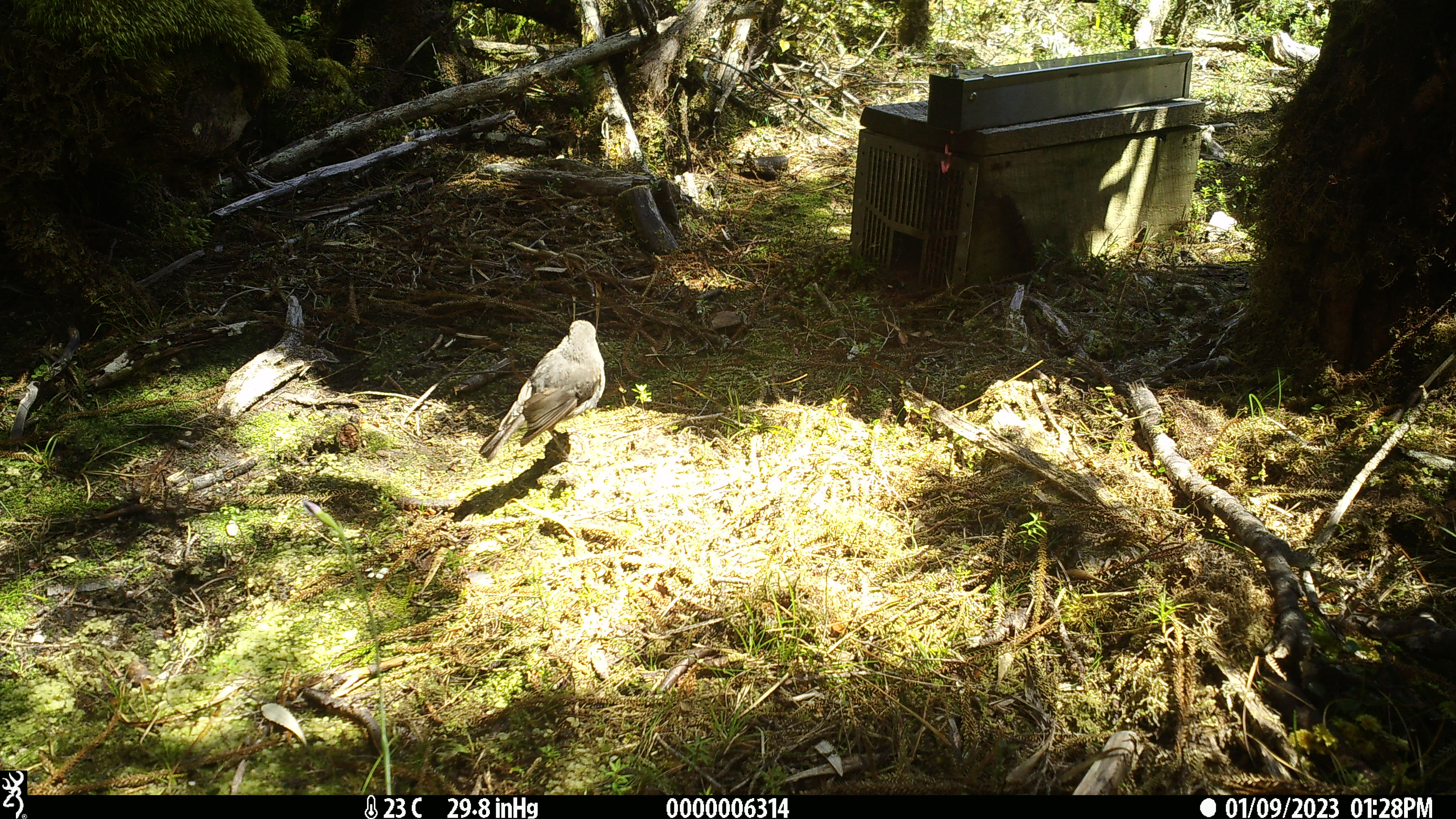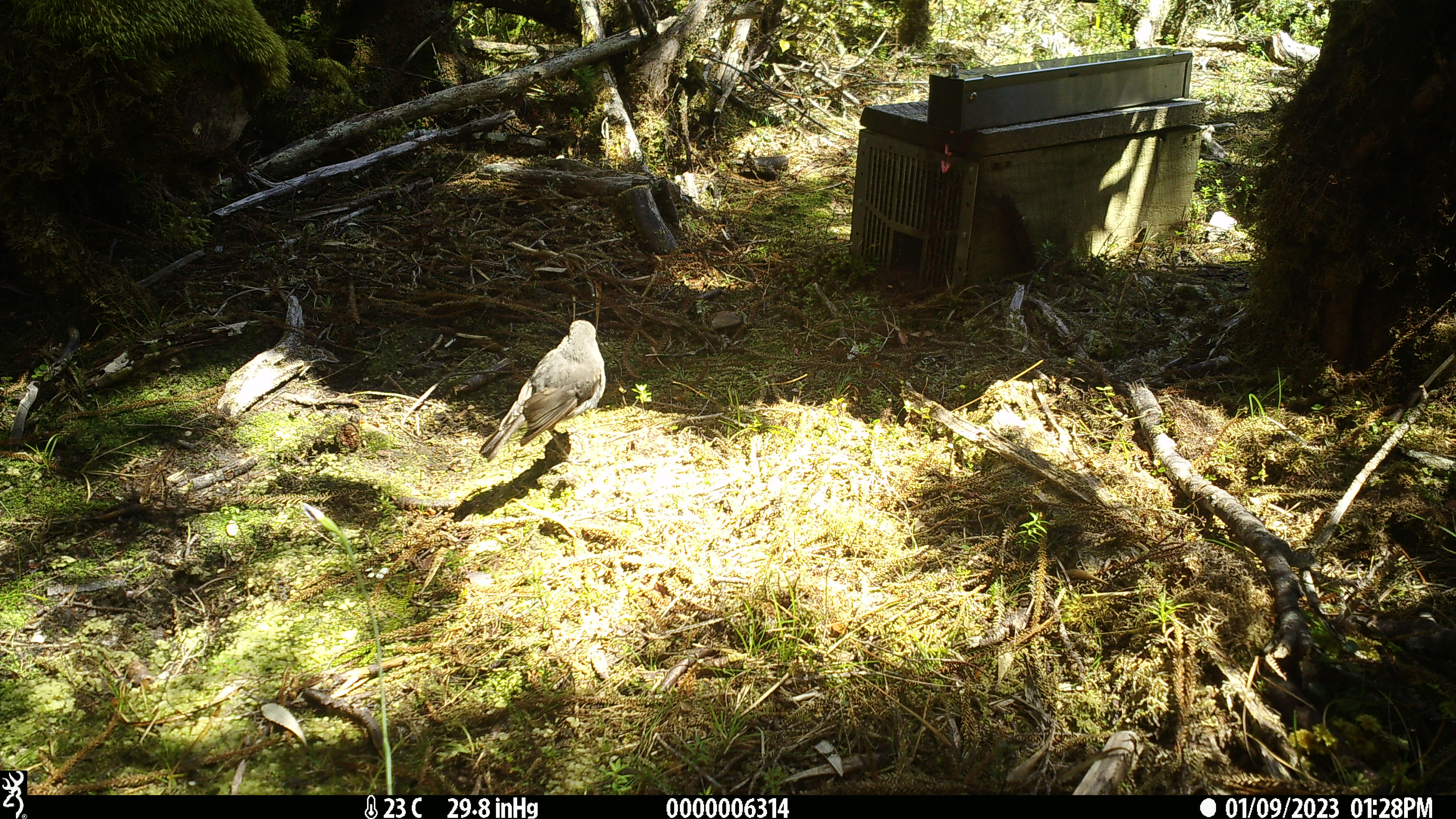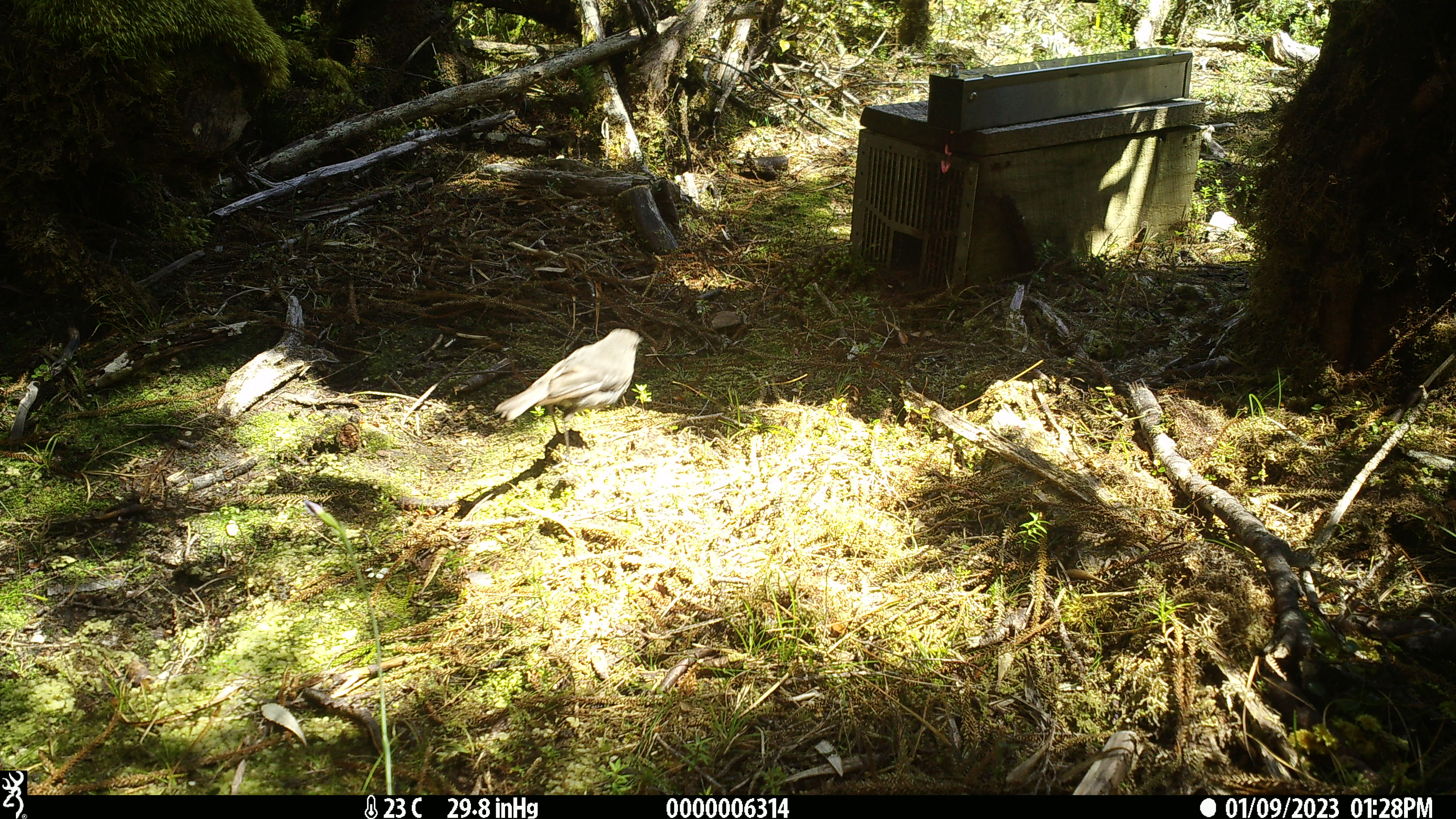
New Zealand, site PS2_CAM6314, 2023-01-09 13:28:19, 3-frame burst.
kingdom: Animalia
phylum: Chordata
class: Aves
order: Passeriformes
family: Petroicidae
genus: Petroica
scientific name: Petroica australis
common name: new zealand robin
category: robin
Robin (new zealand robin) (Petroica australis).